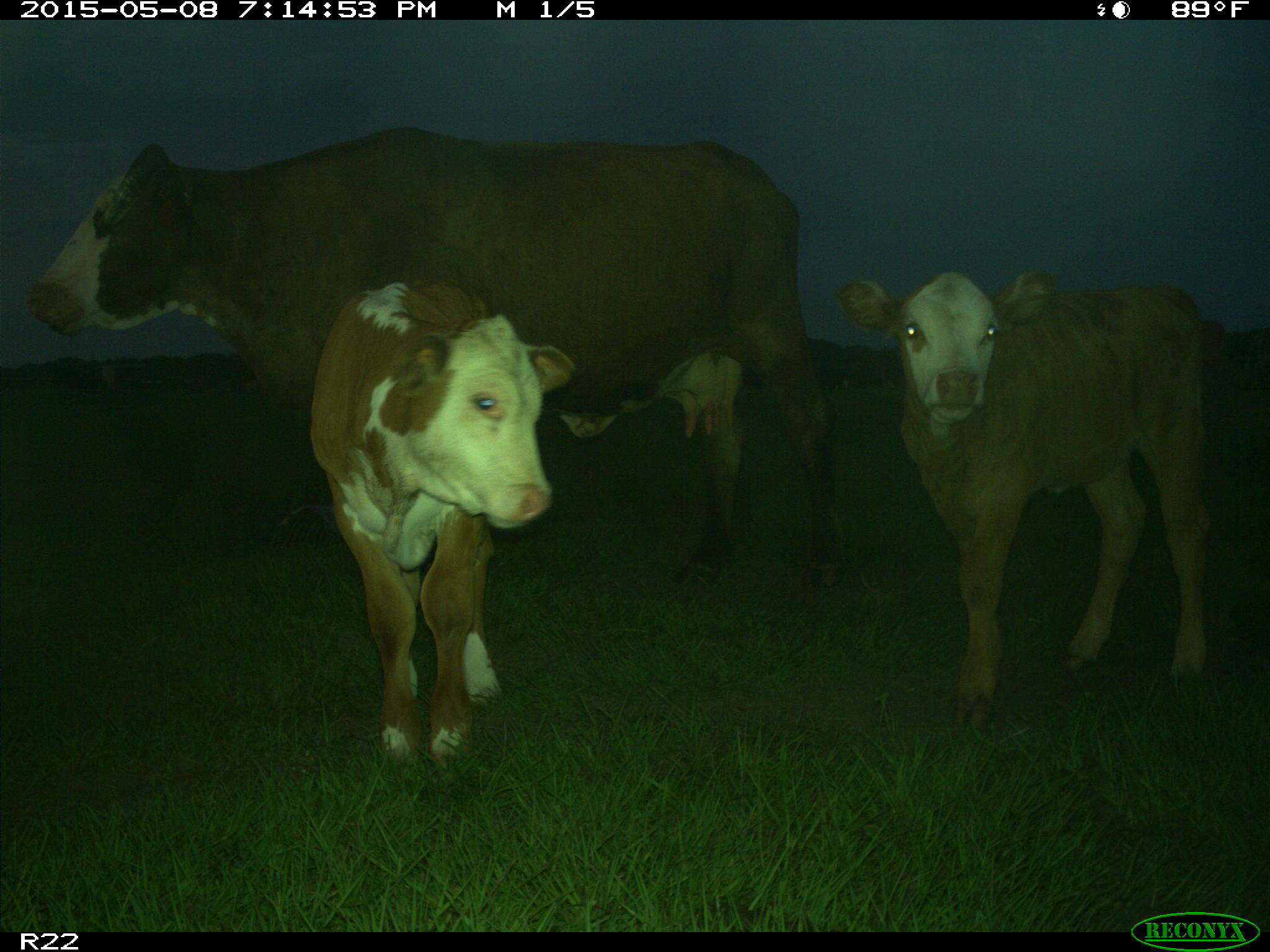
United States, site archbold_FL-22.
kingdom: Animalia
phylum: Chordata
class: Mammalia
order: Artiodactyla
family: Bovidae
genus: Bos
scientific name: Bos taurus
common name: domestic cow